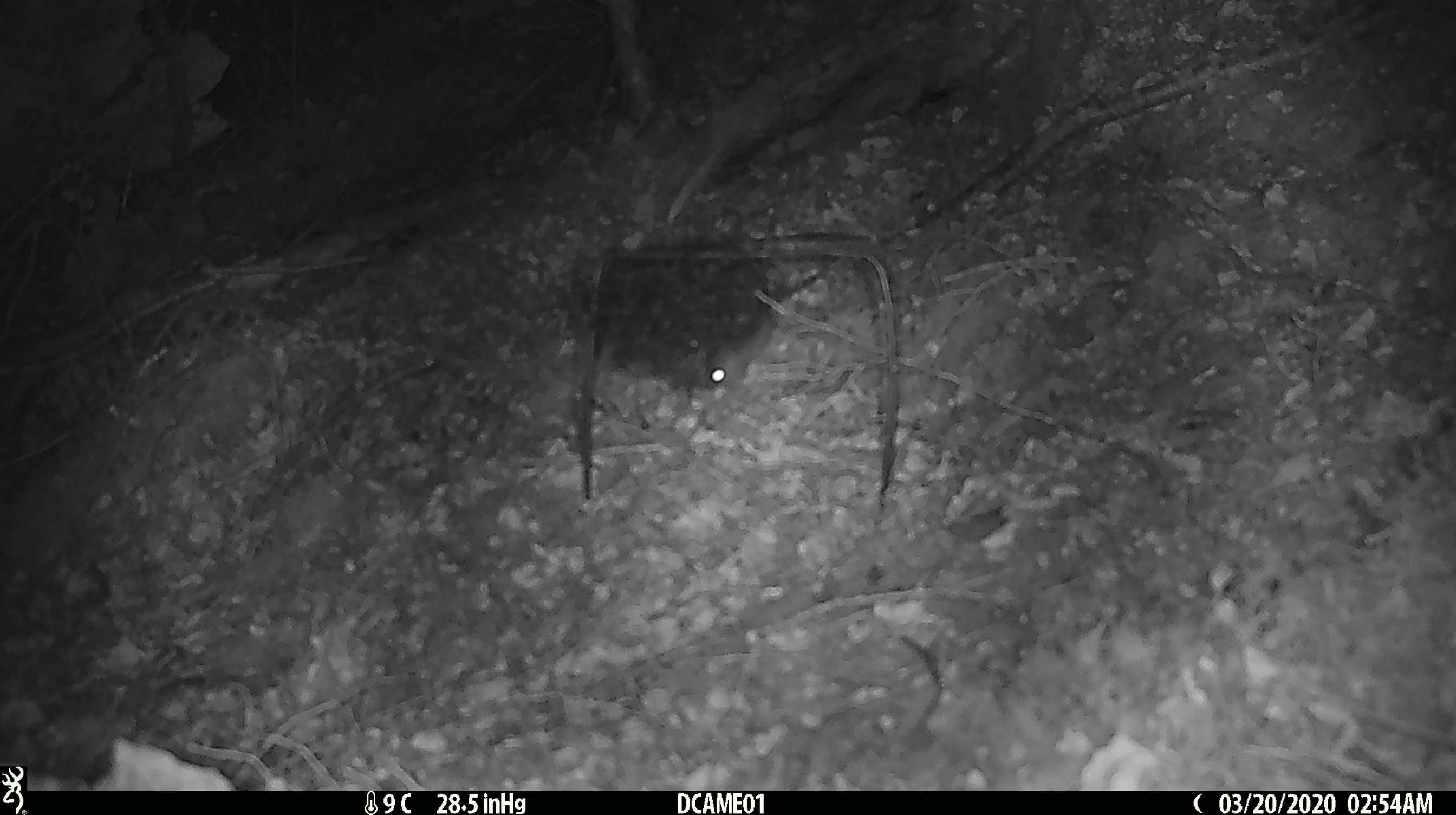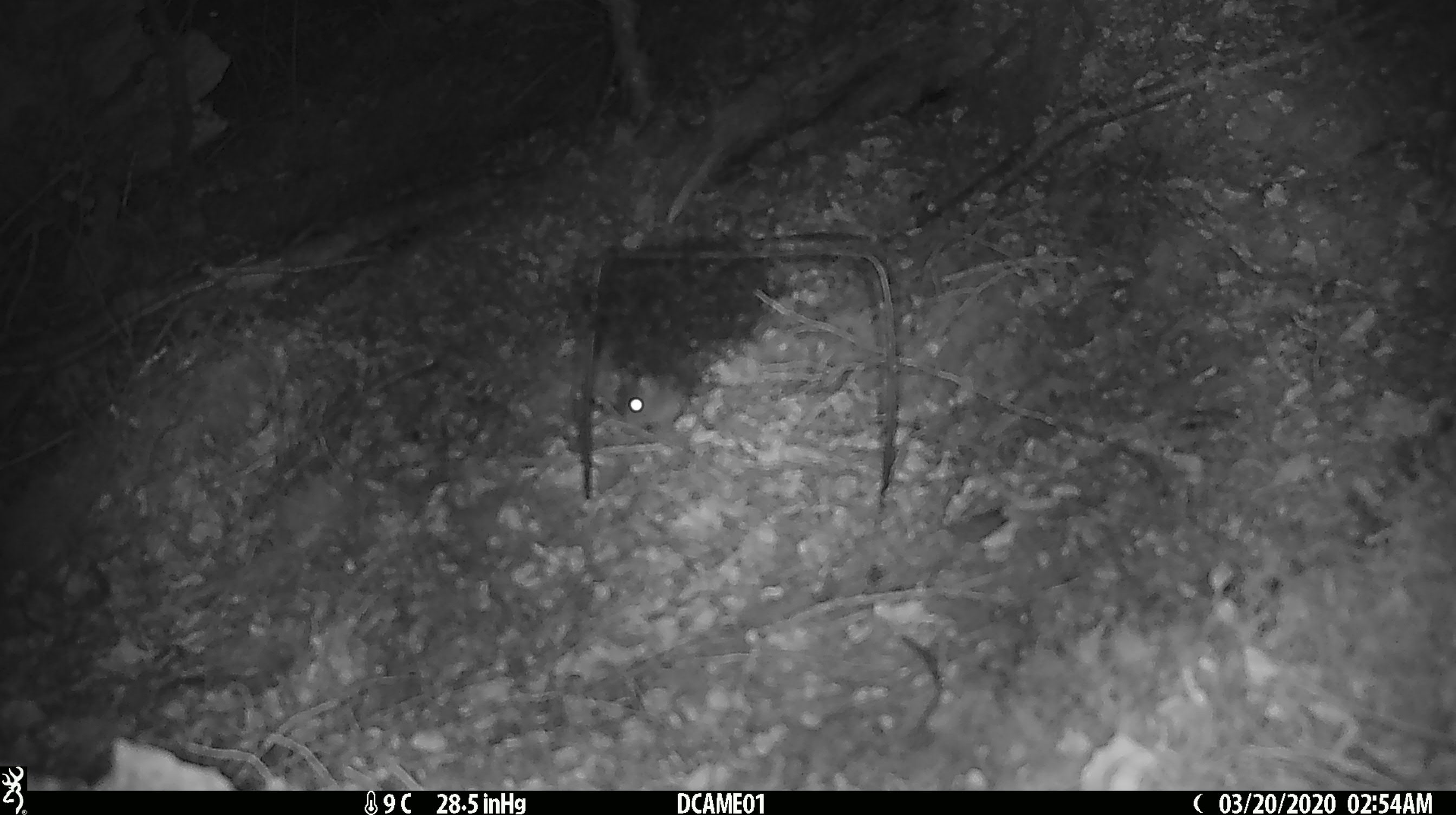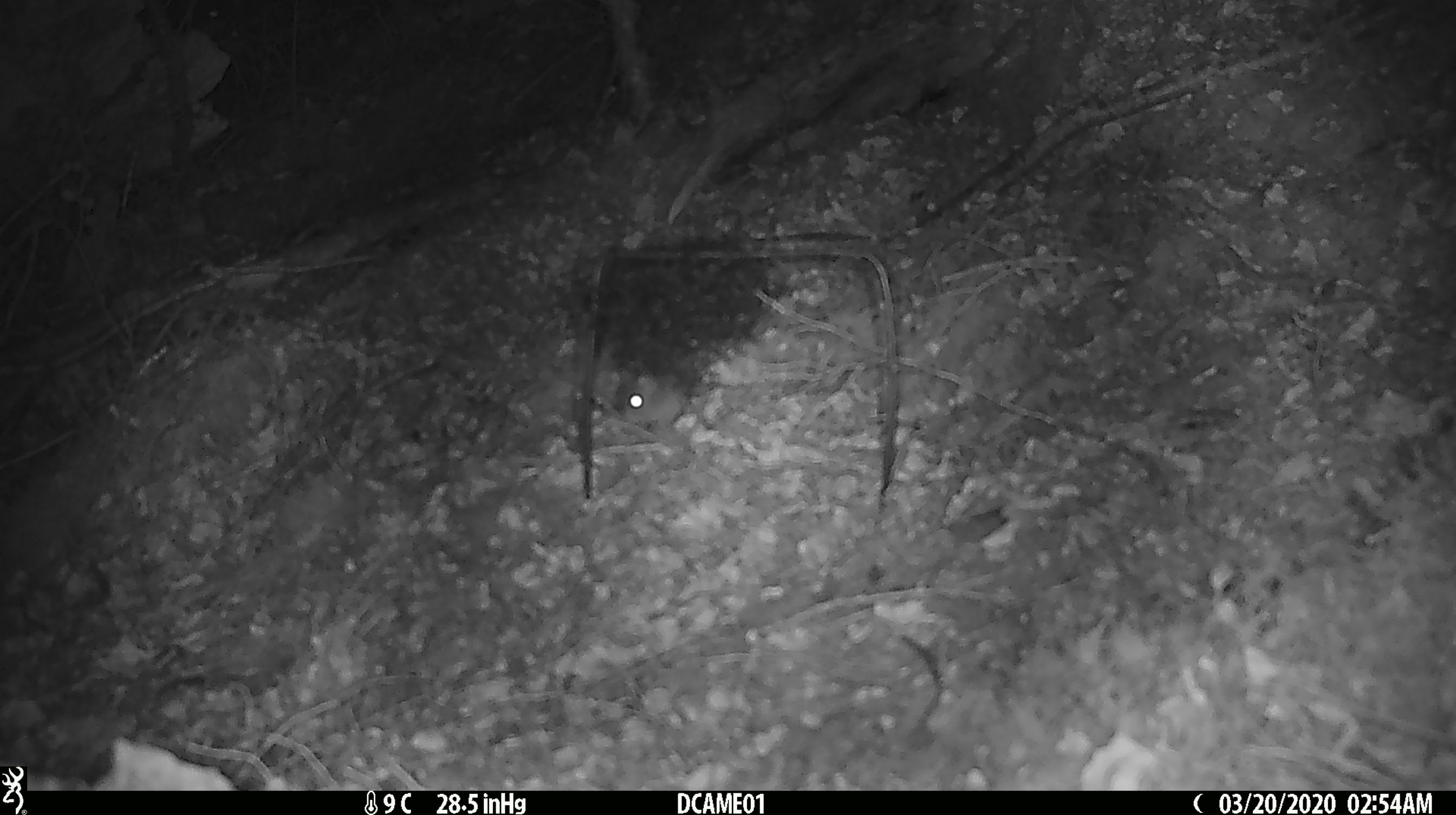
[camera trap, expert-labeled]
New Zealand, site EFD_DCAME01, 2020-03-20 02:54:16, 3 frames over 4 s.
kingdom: Animalia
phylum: Chordata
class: Mammalia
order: Rodentia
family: Muridae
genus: Mus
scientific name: Mus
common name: mouse